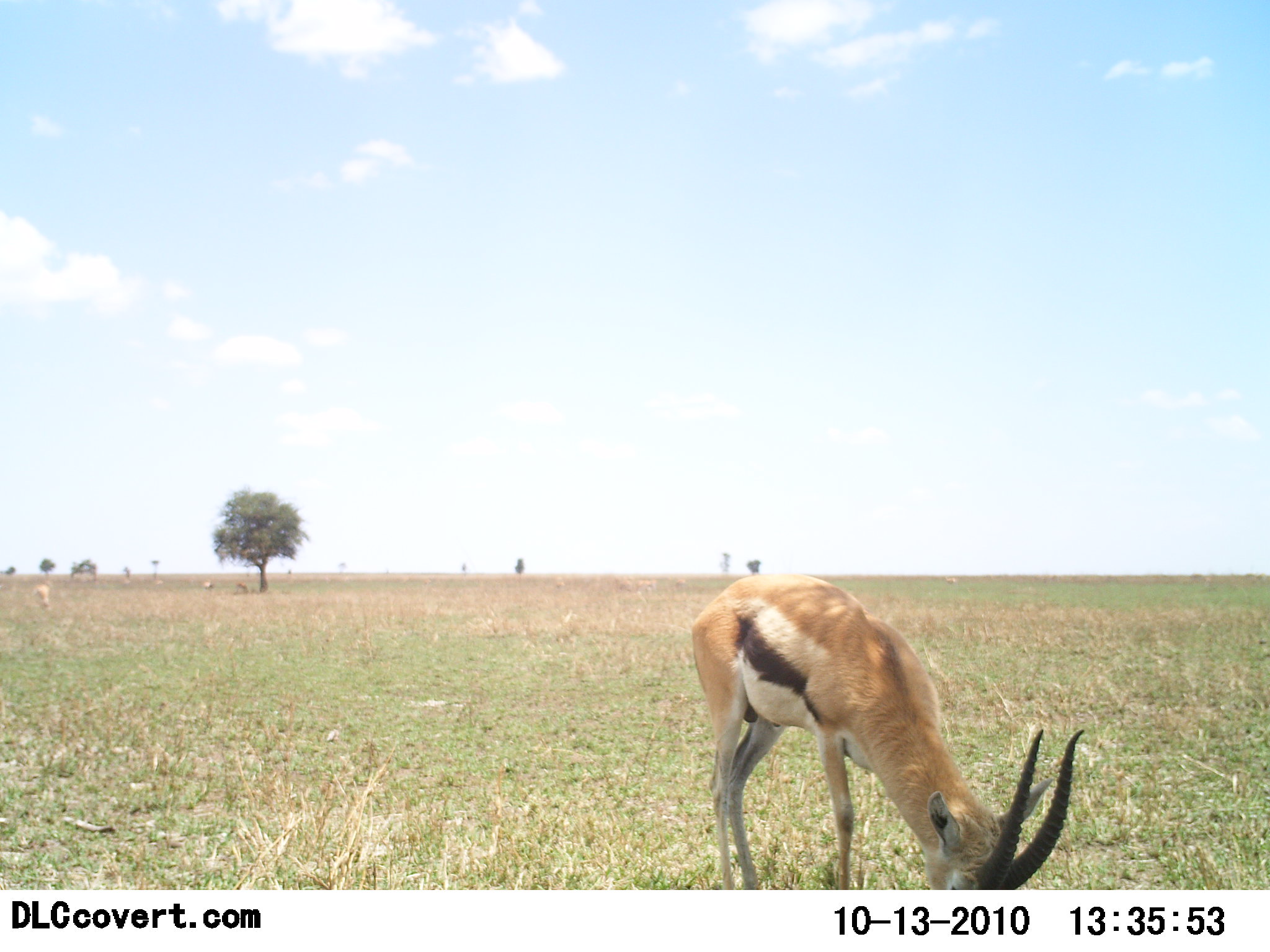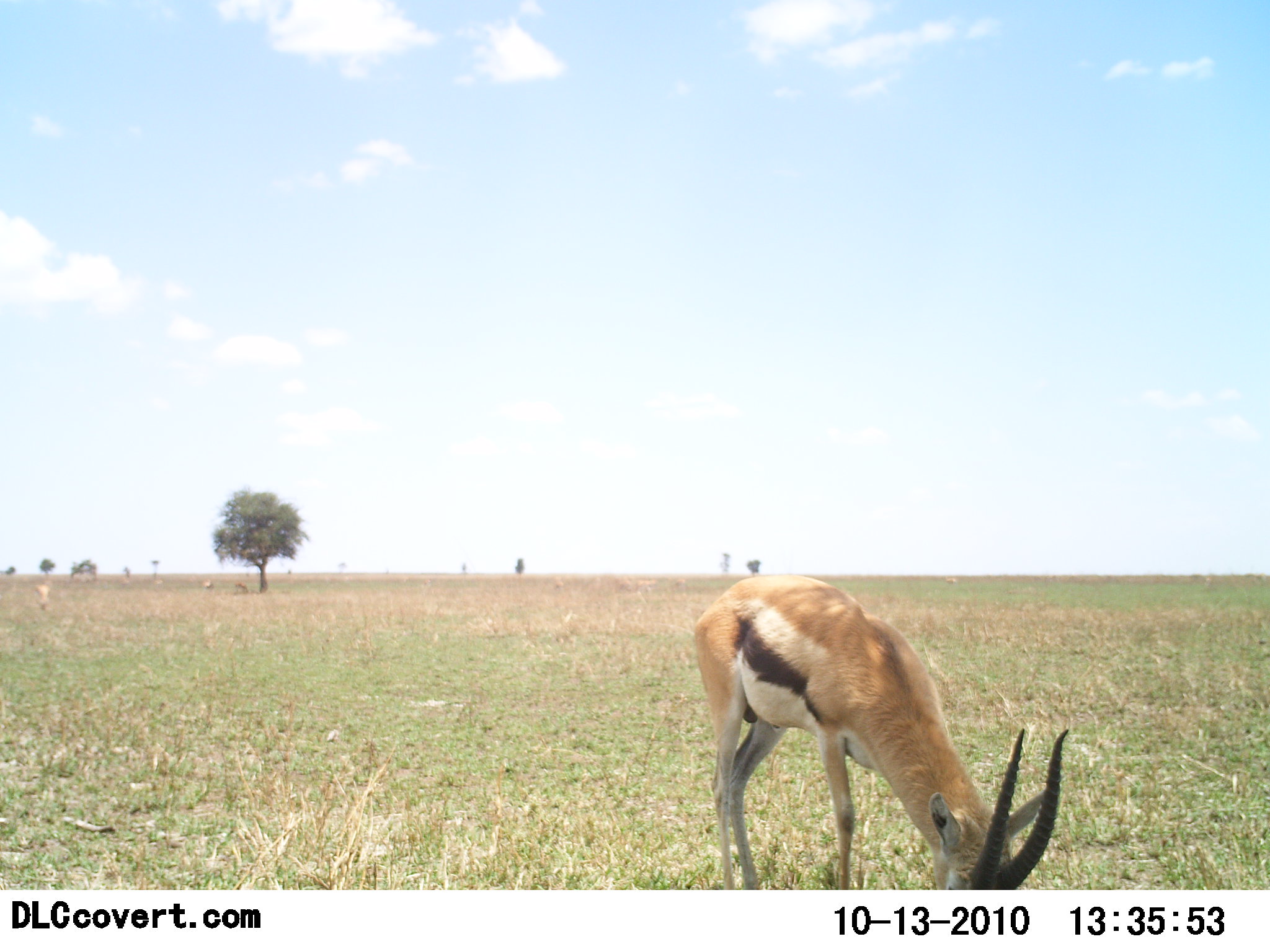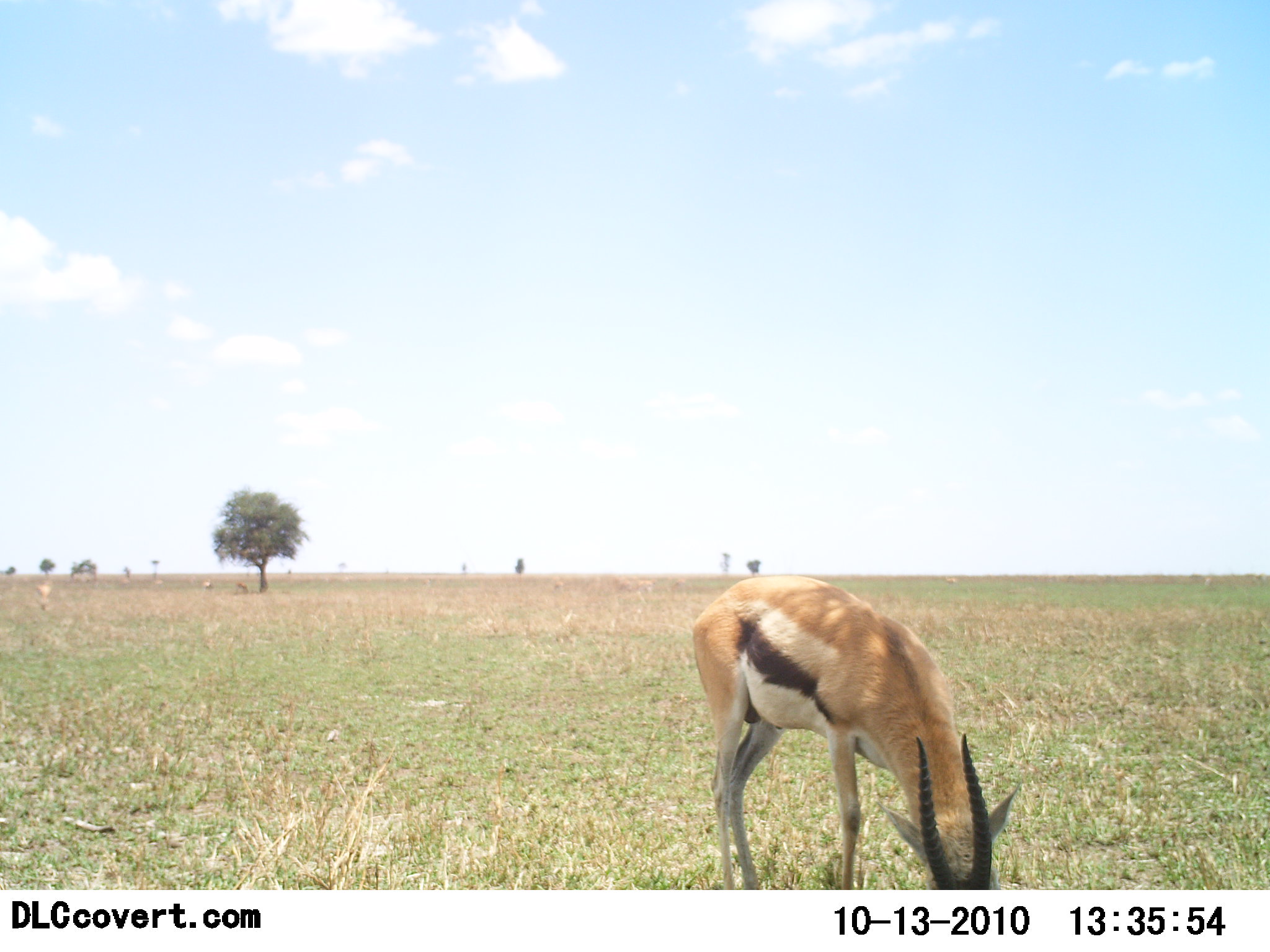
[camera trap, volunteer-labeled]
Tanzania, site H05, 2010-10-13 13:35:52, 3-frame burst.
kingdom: Animalia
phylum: Chordata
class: Mammalia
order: Artiodactyla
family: Bovidae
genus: Eudorcas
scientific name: Eudorcas thomsonii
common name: thomson's gazelle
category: gazellethomsons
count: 1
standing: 9%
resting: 0%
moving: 0%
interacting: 0%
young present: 0%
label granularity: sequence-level